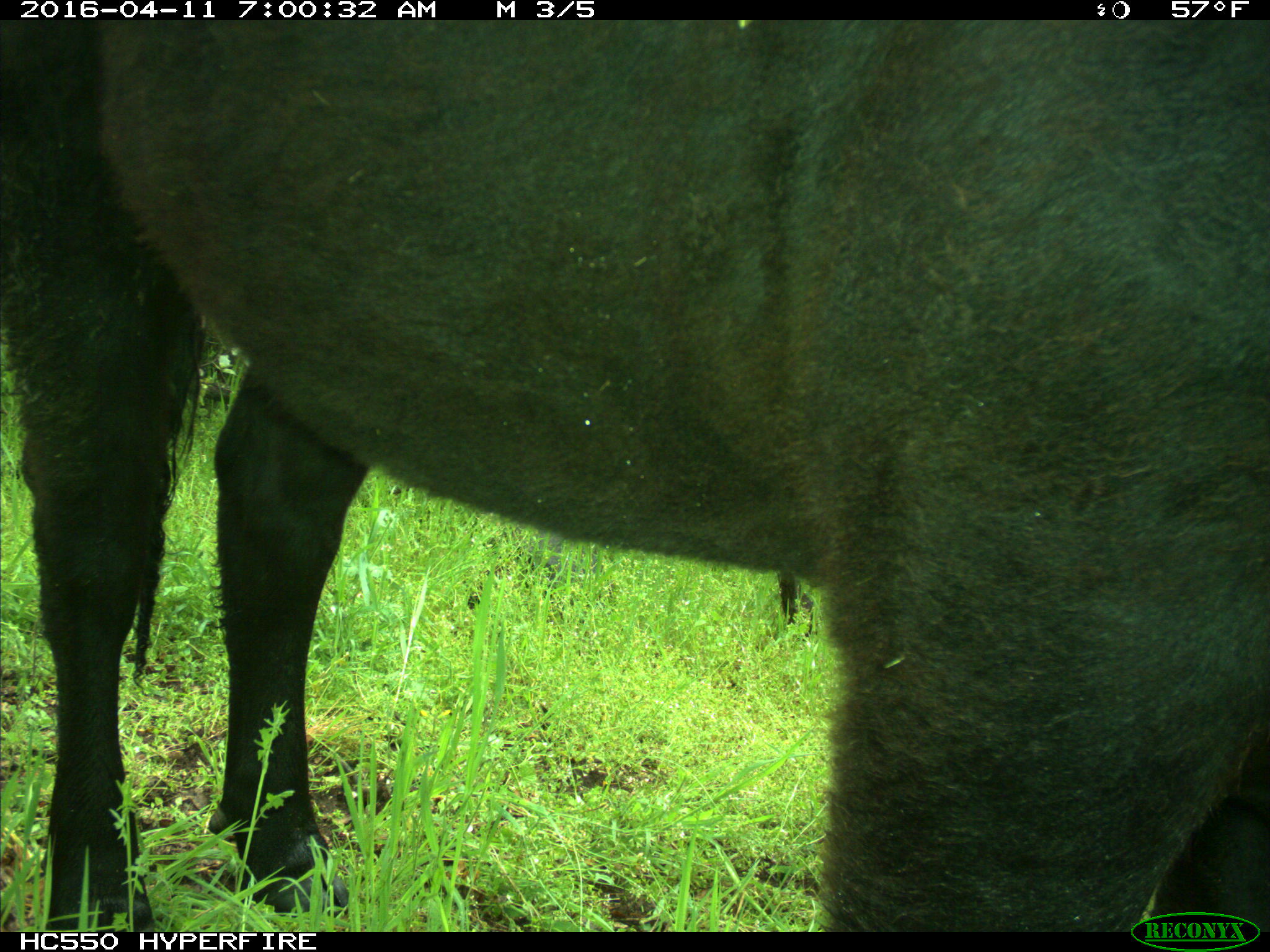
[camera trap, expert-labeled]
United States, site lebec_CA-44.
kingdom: Animalia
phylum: Chordata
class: Mammalia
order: Artiodactyla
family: Bovidae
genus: Bos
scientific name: Bos taurus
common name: domestic cow